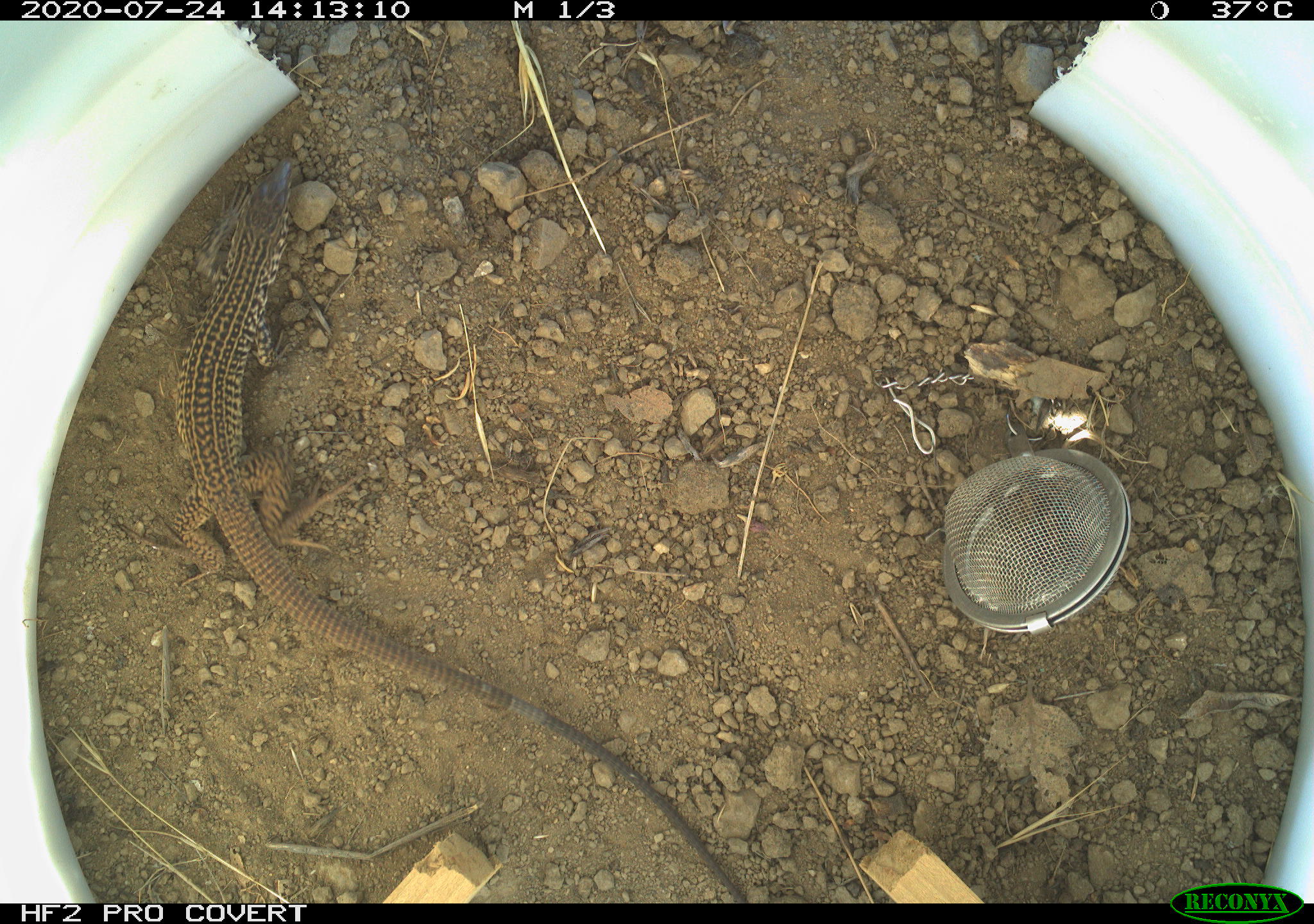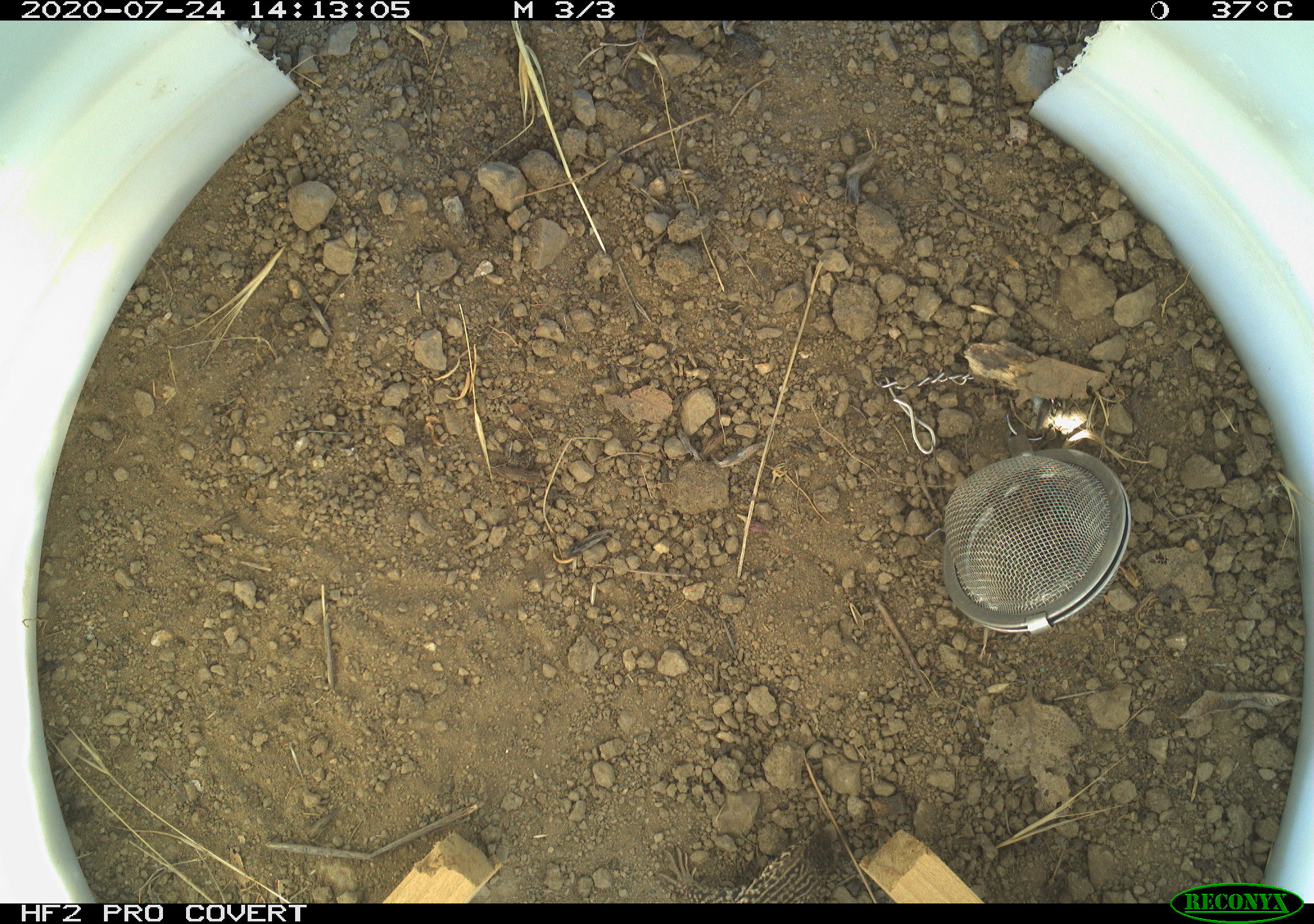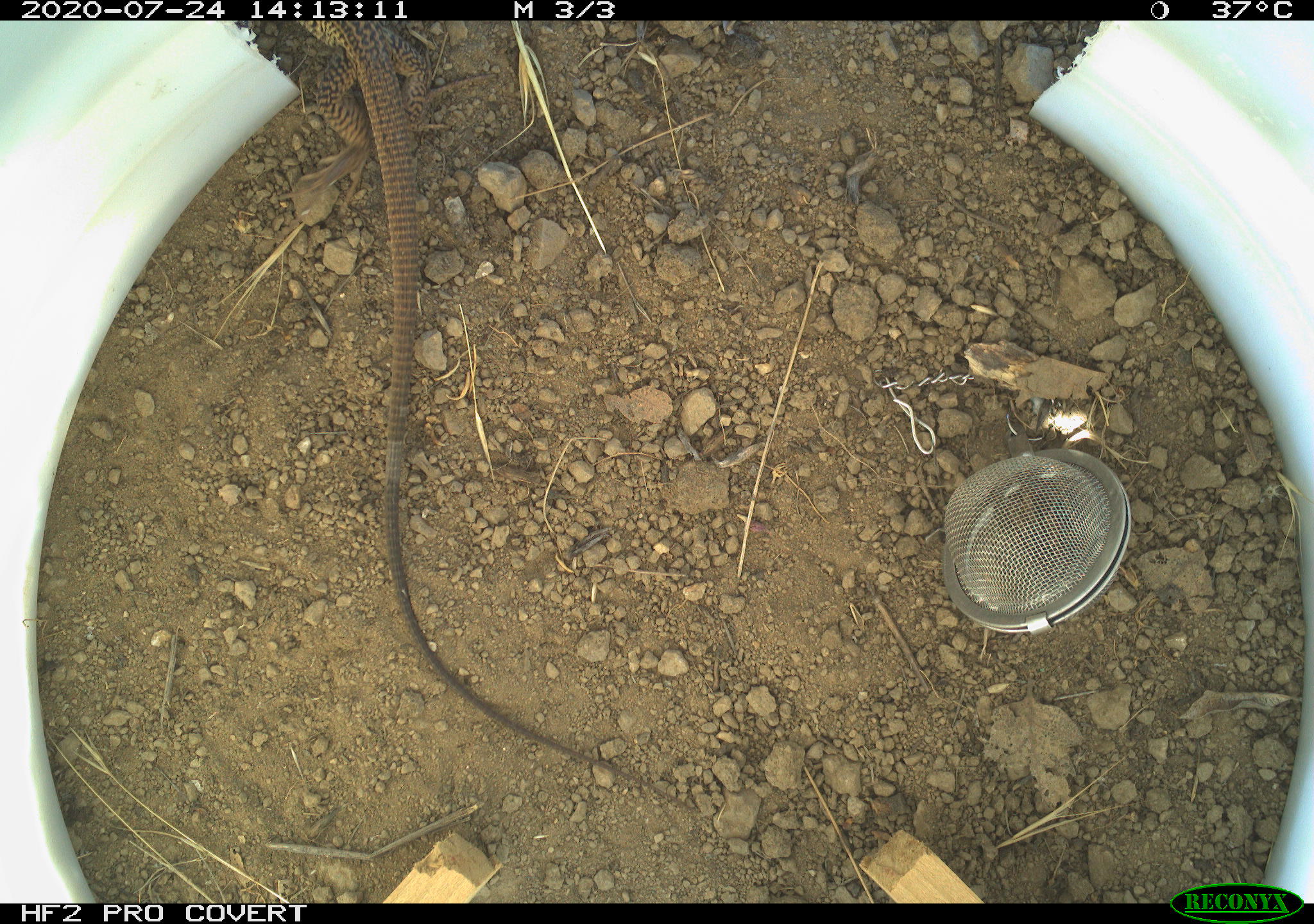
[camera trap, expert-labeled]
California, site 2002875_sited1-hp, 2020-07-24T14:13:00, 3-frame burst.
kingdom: Animalia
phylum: Chordata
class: Reptilia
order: Squamata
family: Teiidae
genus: Aspidoscelis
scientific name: Aspidoscelis tigris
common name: western whiptail